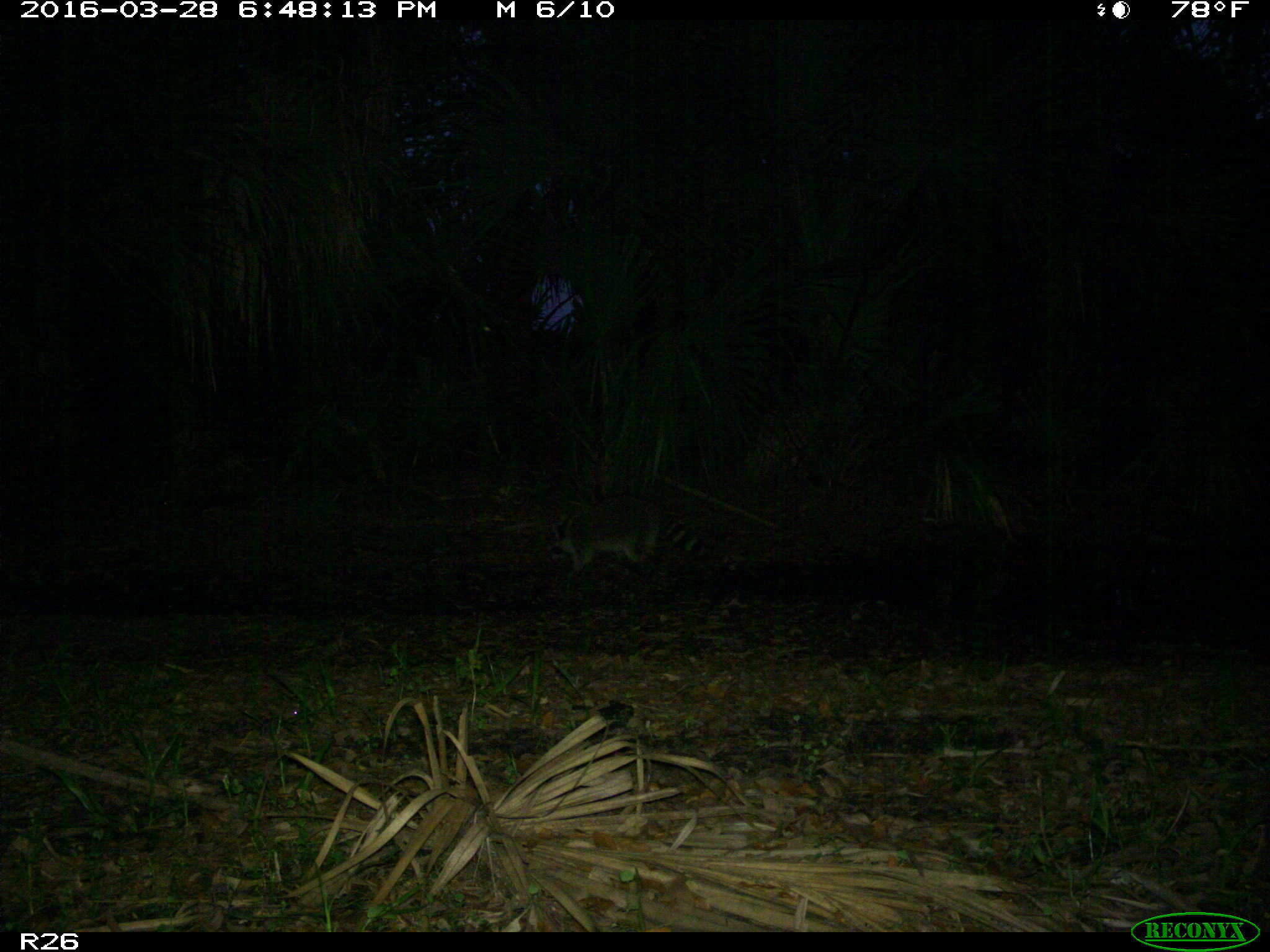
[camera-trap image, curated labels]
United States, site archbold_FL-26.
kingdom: Animalia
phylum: Chordata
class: Mammalia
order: Carnivora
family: Procyonidae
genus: Procyon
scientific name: Procyon lotor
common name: common raccoon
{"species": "Procyon lotor (common raccoon)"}